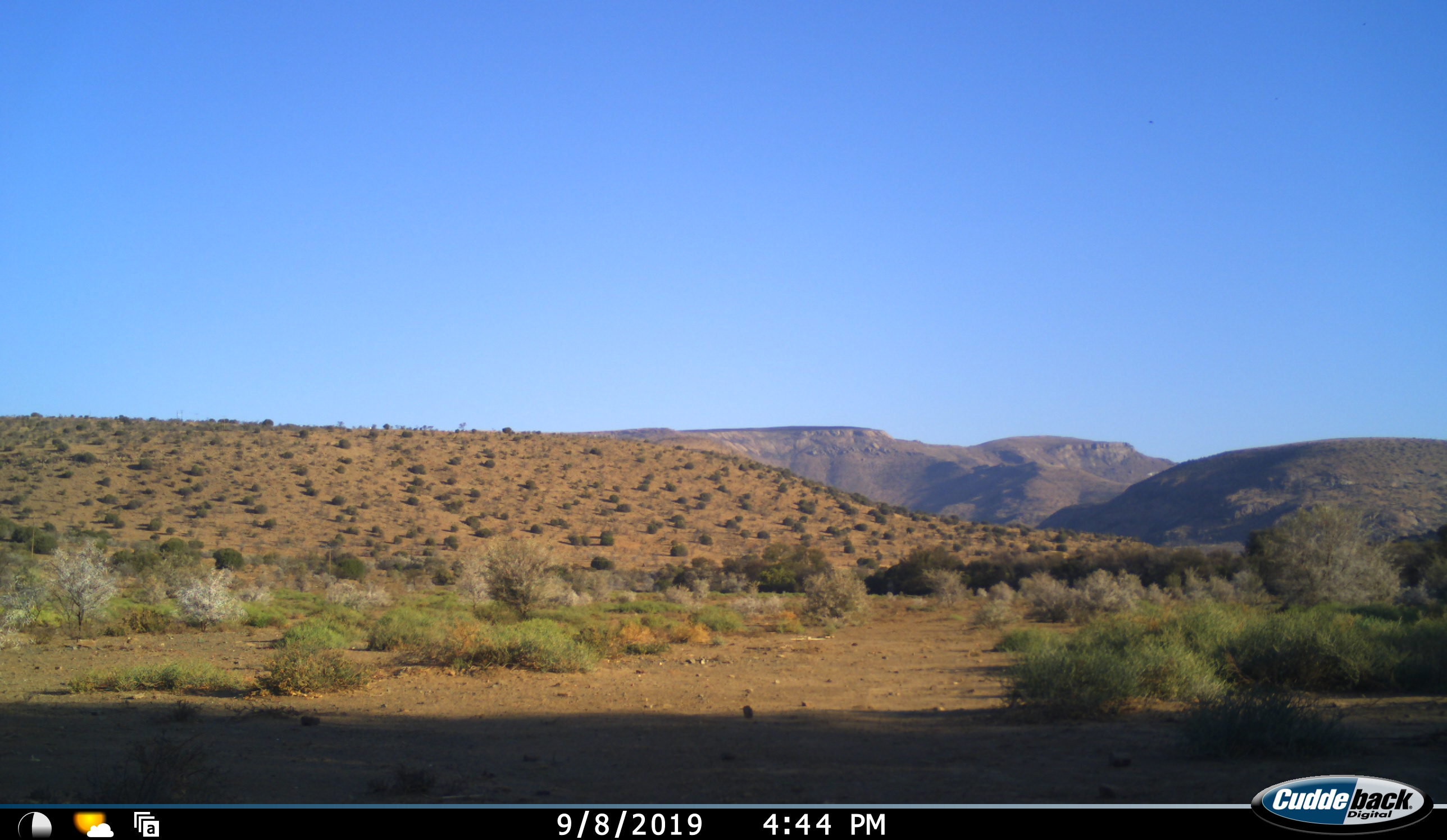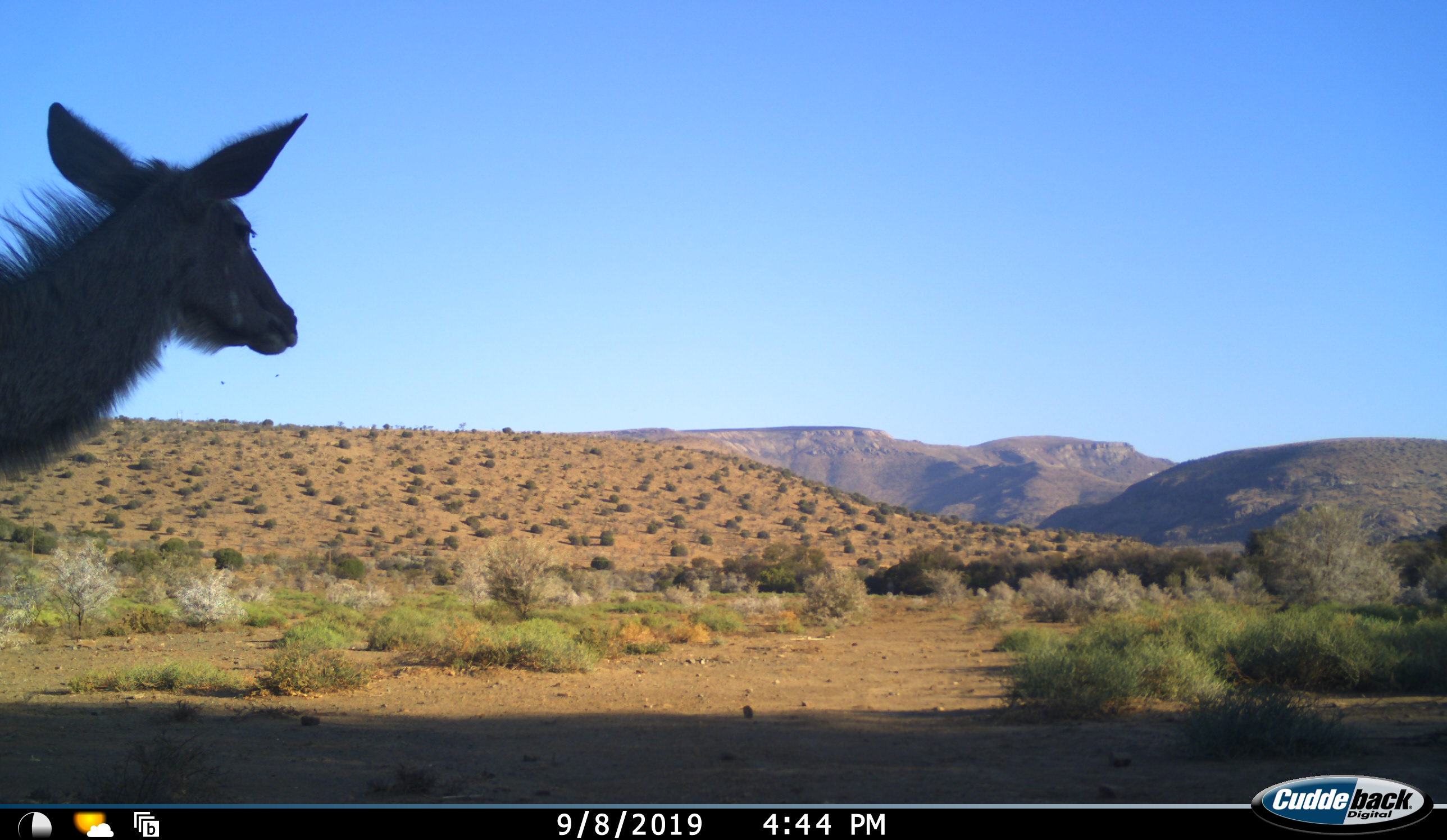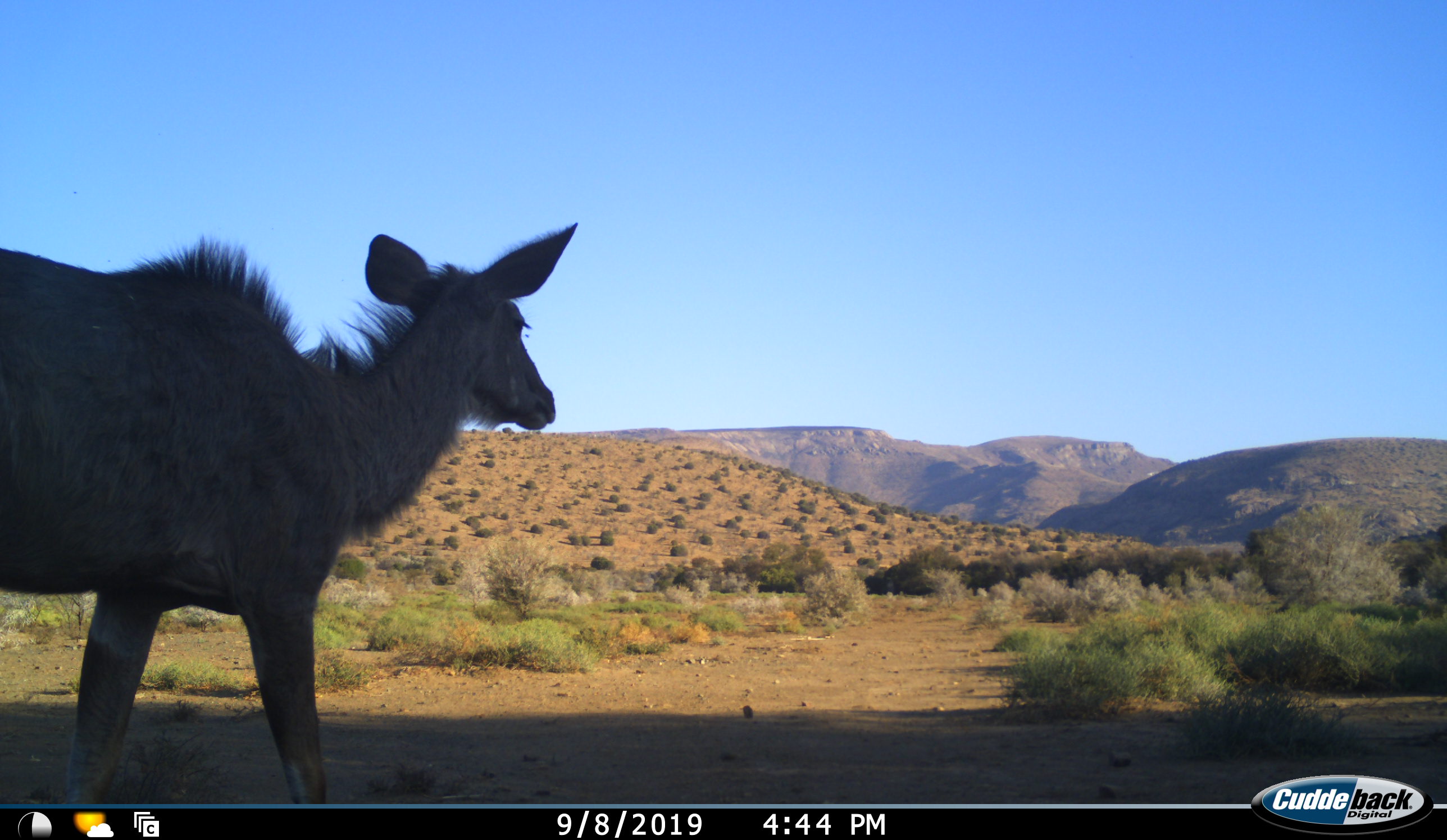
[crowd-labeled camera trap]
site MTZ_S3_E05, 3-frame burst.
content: unidentified animal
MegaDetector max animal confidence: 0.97